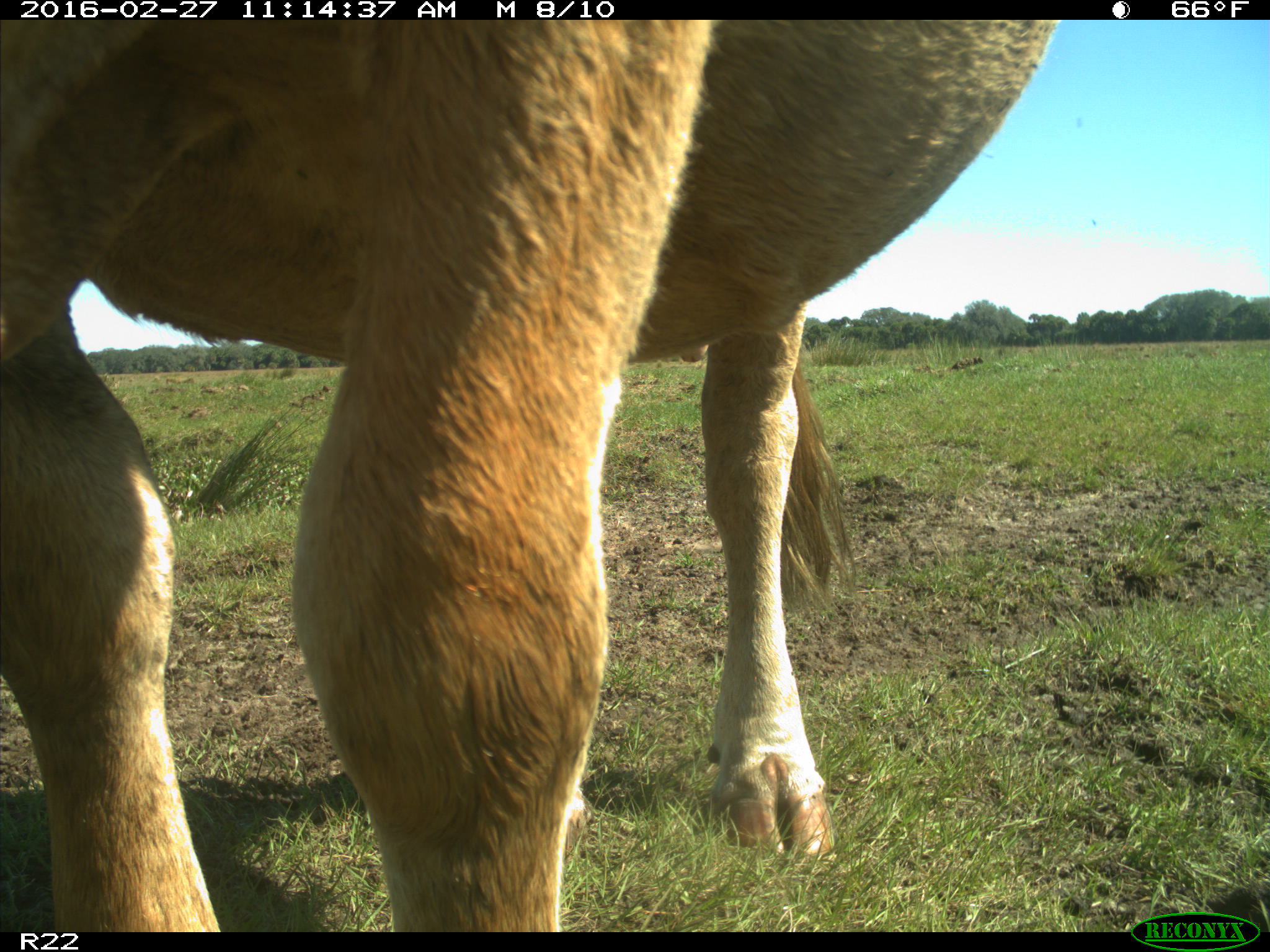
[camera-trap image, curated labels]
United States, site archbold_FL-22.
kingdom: Animalia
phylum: Chordata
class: Mammalia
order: Artiodactyla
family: Bovidae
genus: Bos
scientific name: Bos taurus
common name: domestic cow